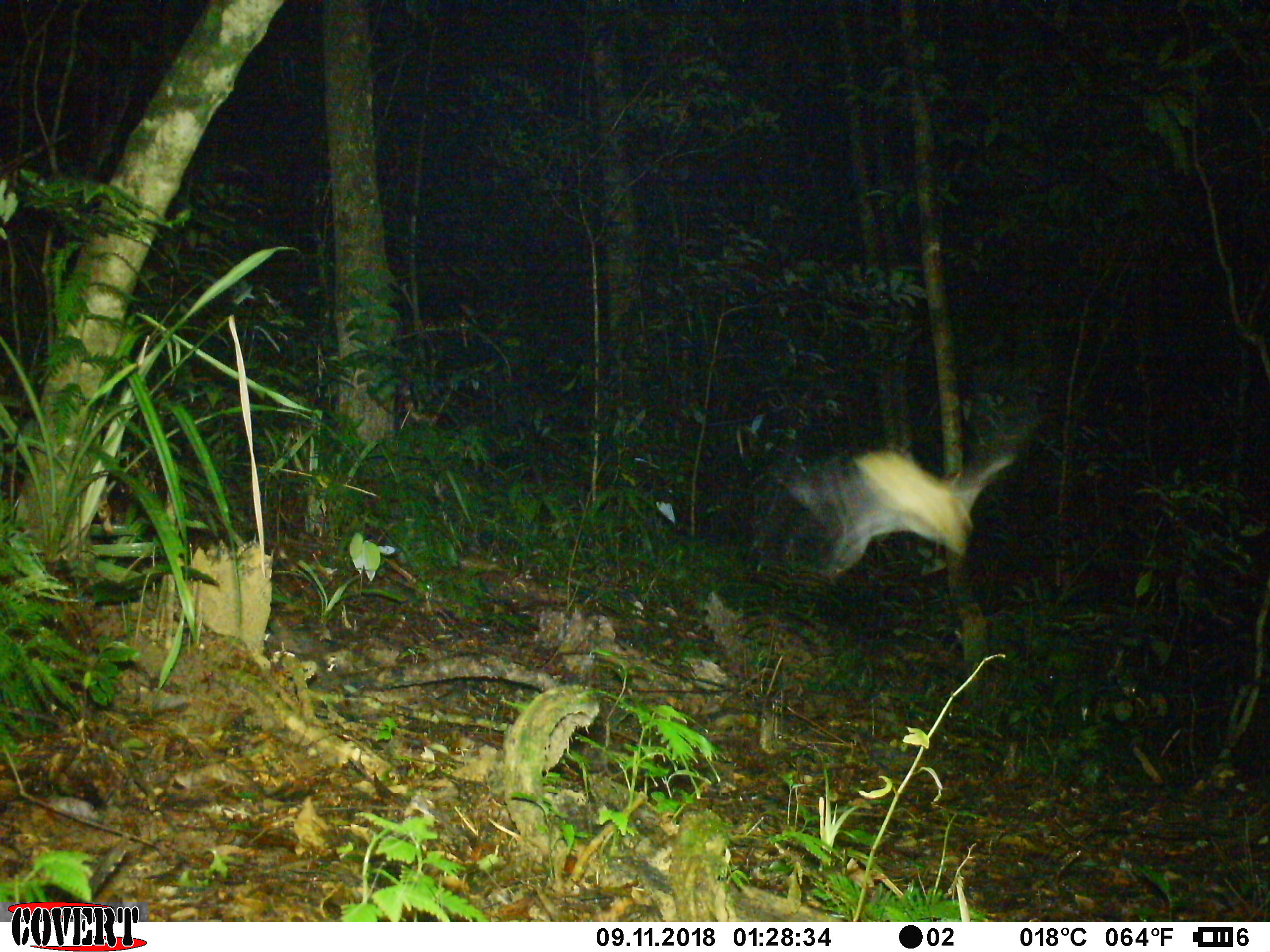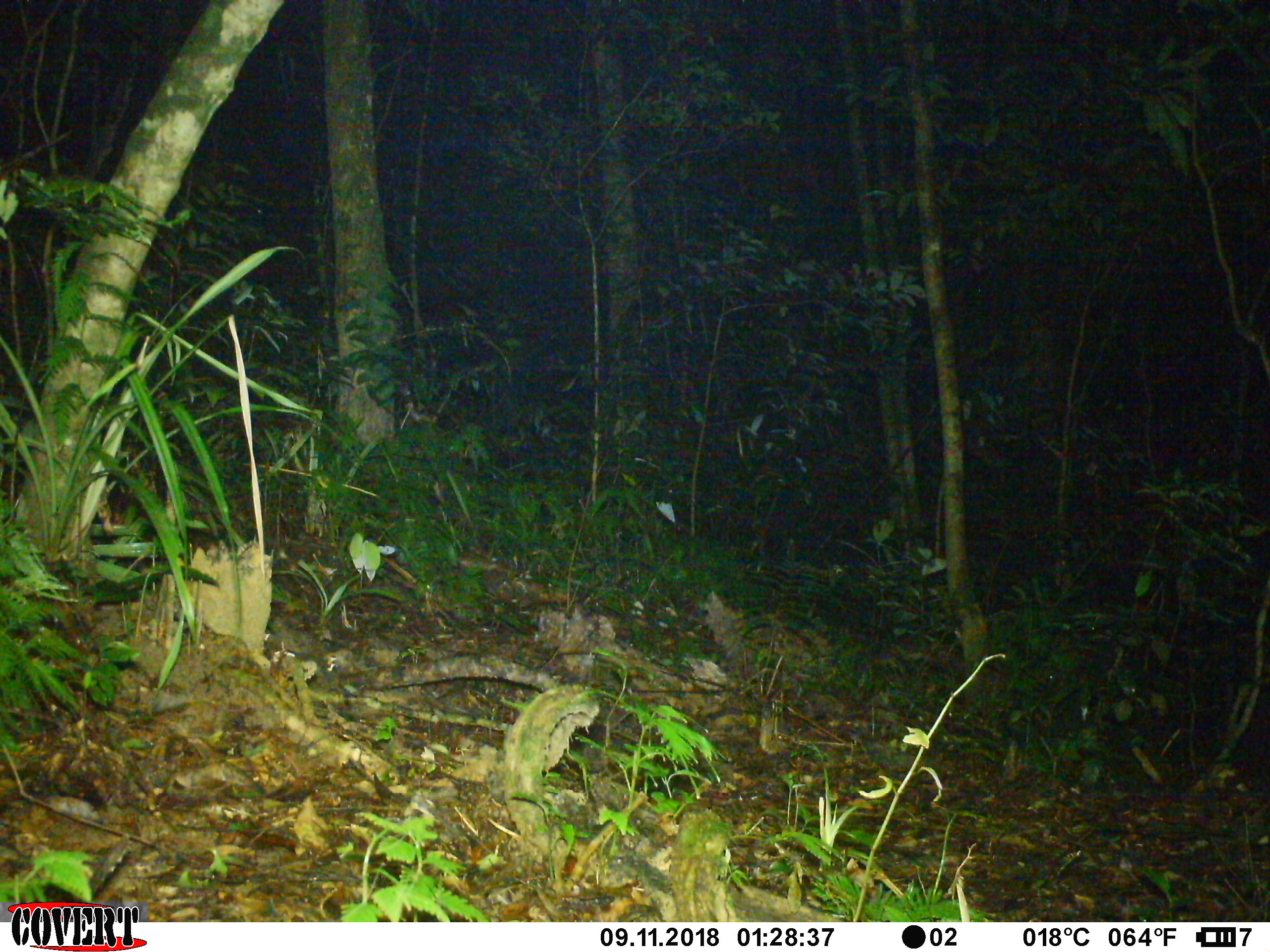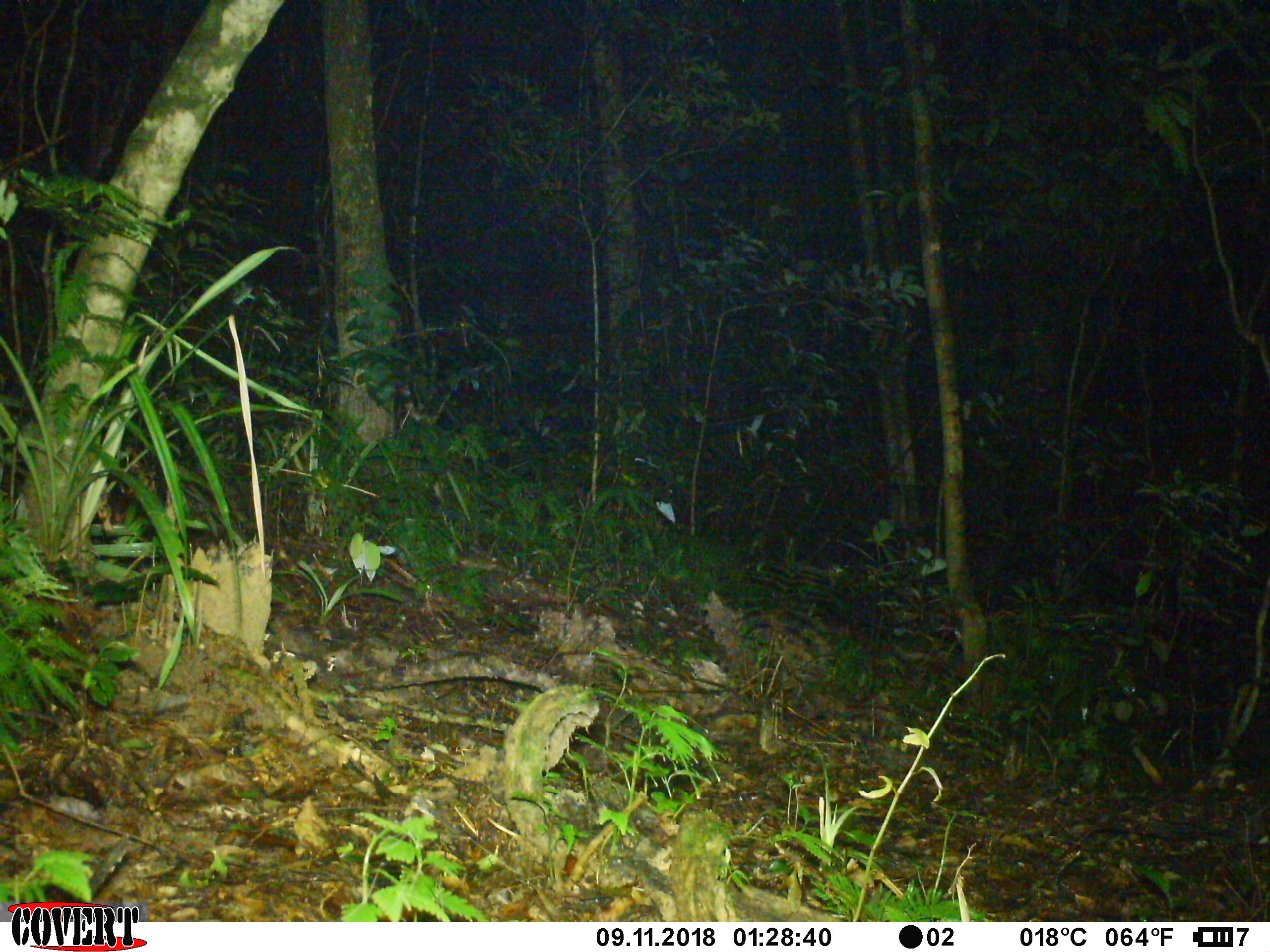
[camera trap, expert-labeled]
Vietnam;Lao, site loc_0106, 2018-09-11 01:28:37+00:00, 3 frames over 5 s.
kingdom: Animalia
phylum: Arthropoda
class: Insecta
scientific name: Insecta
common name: insect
Insect (Insecta). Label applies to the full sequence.